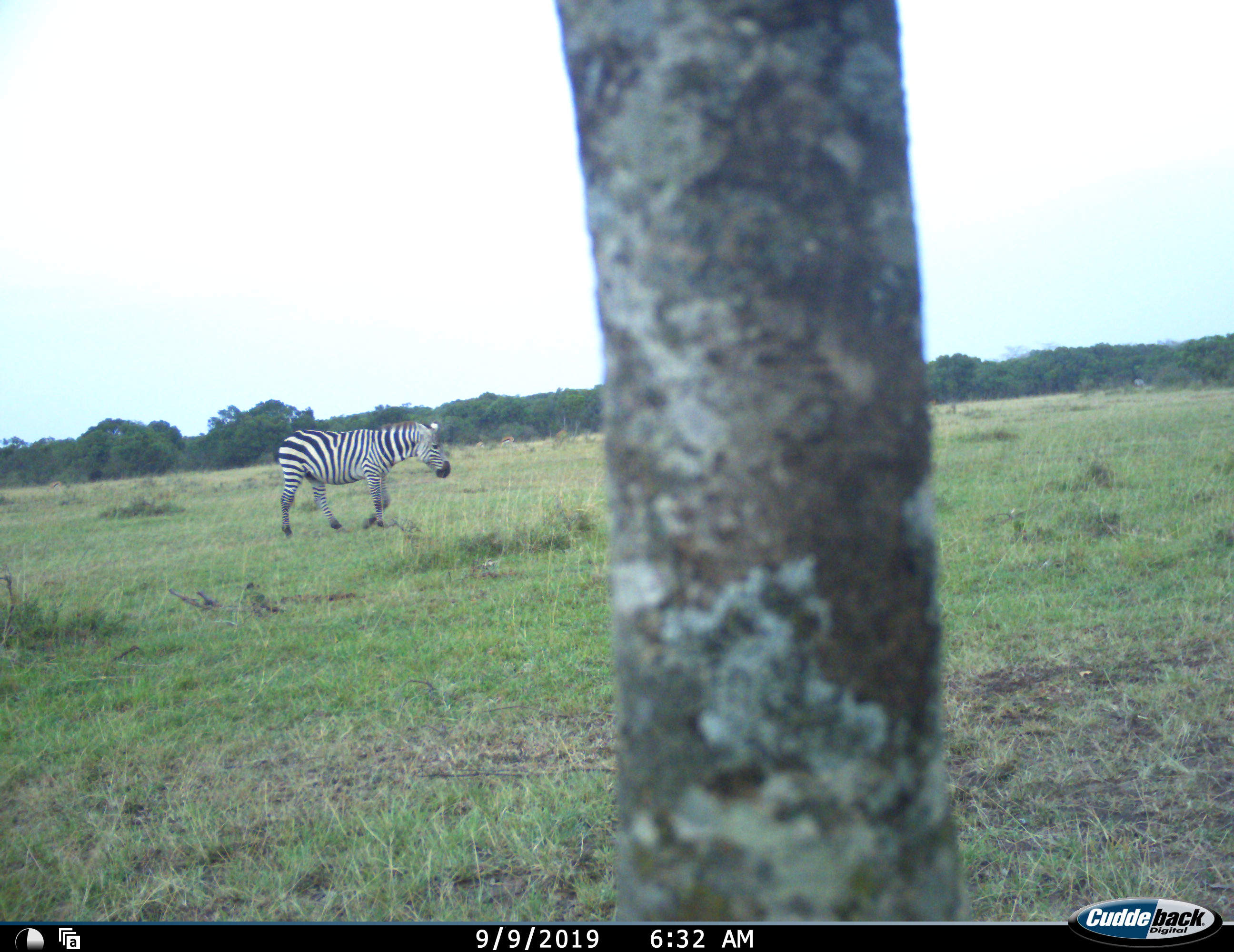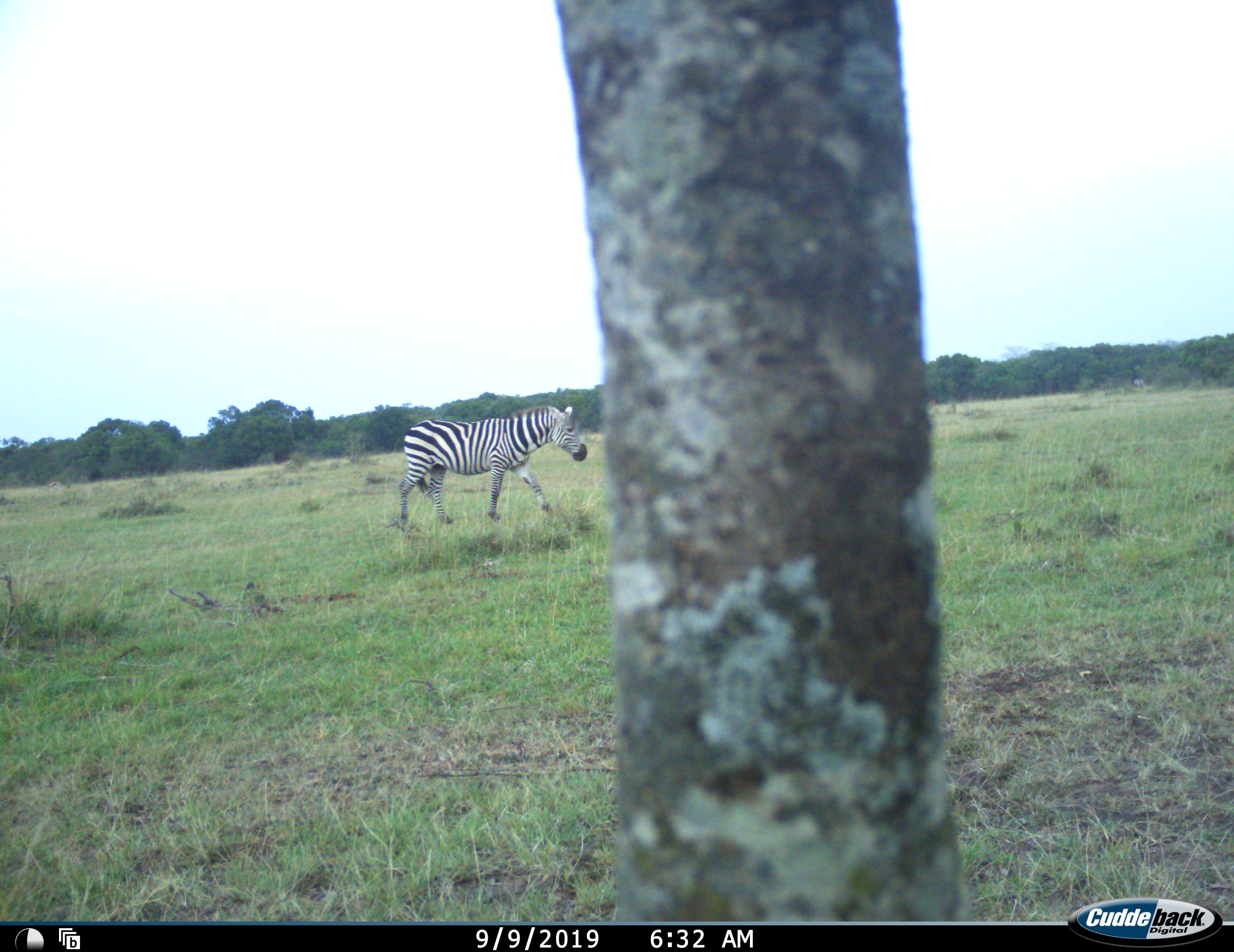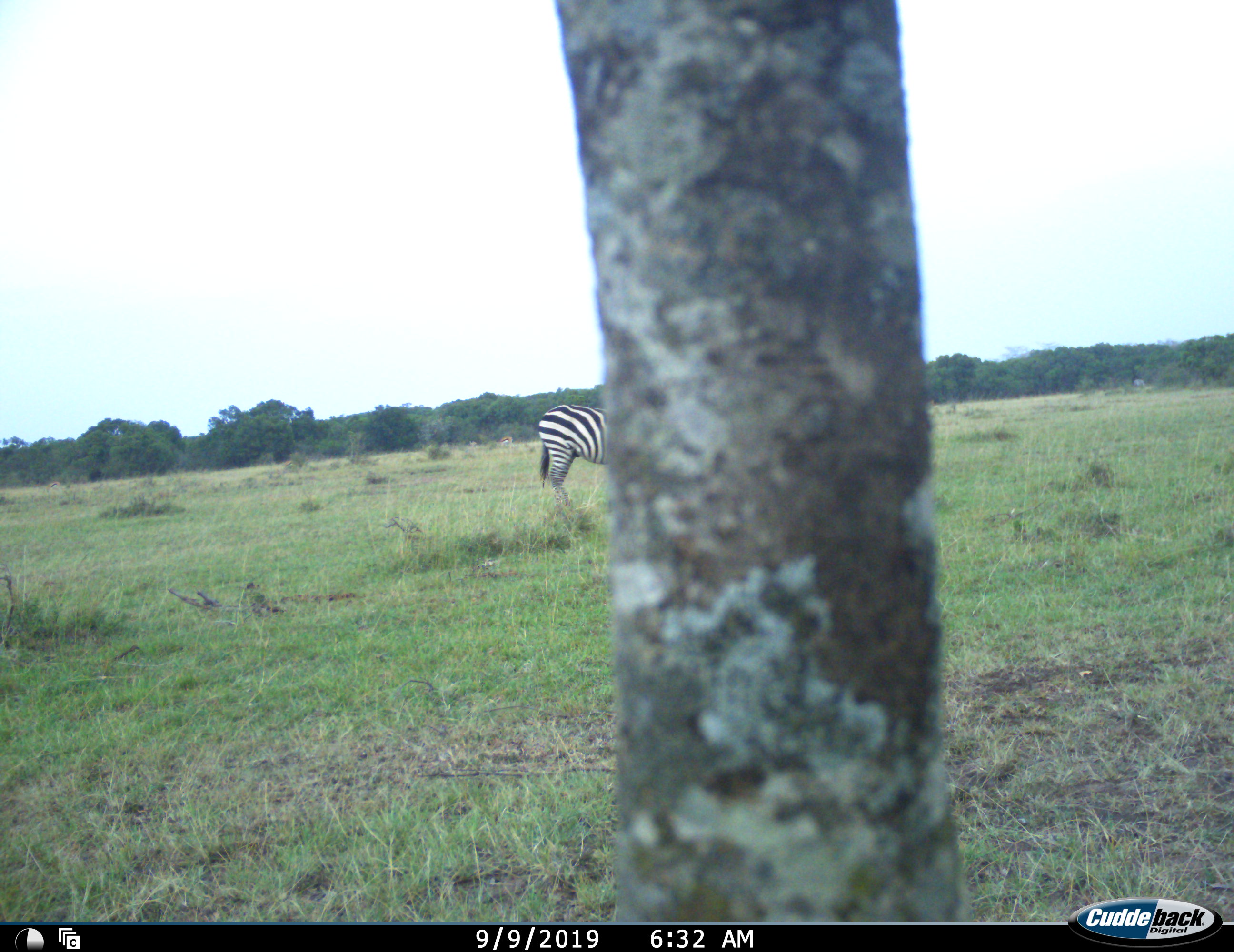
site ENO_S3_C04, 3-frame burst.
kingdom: Animalia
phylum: Chordata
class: Mammalia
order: Perissodactyla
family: Equidae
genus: Equus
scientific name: Equus quagga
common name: plains zebra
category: zebraplains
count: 1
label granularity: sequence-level